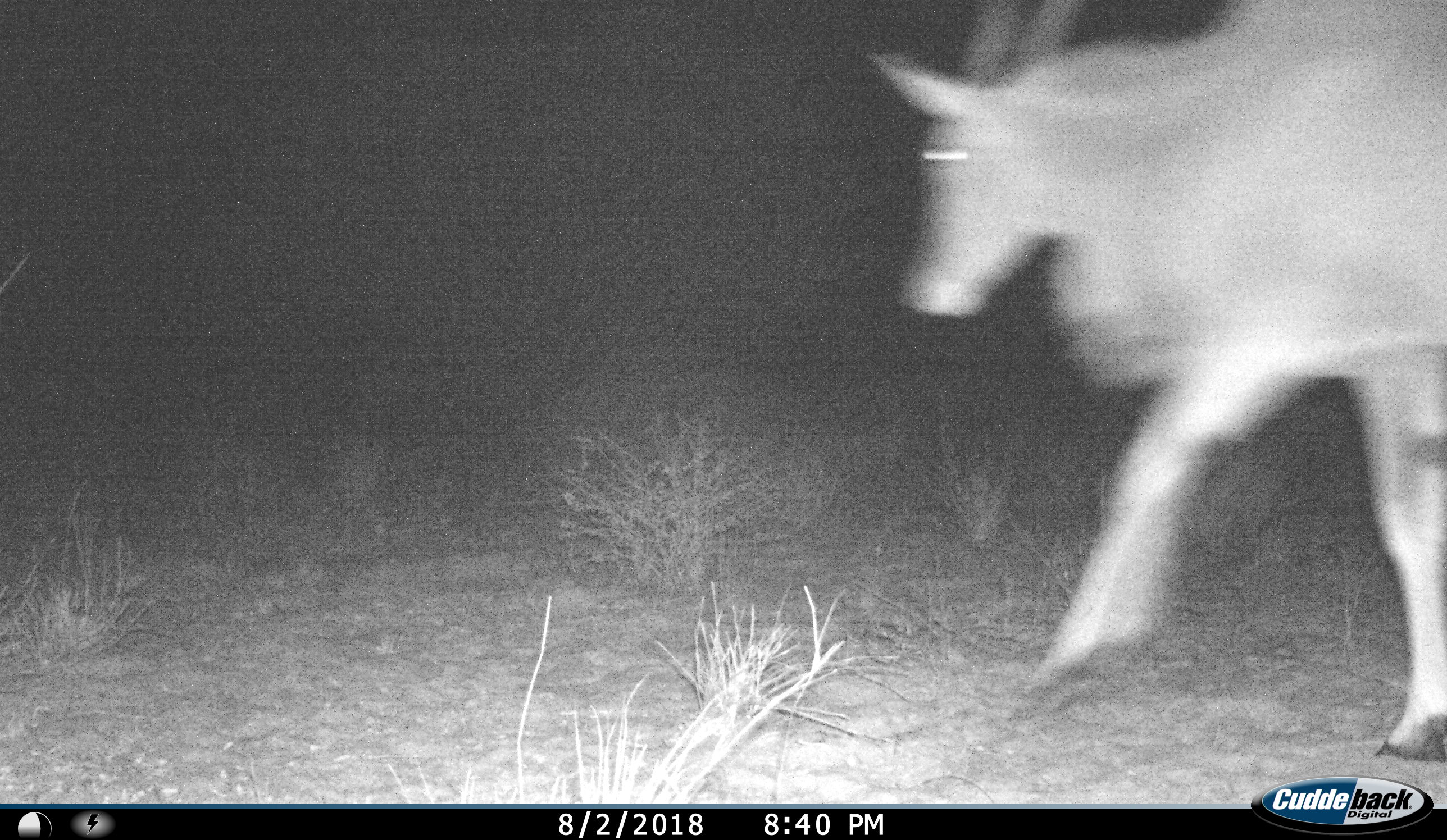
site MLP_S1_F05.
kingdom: Animalia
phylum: Chordata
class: Mammalia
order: Artiodactyla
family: Bovidae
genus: Tragelaphus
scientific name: Tragelaphus oryx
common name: eland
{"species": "eland (Tragelaphus oryx)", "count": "1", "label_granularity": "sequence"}